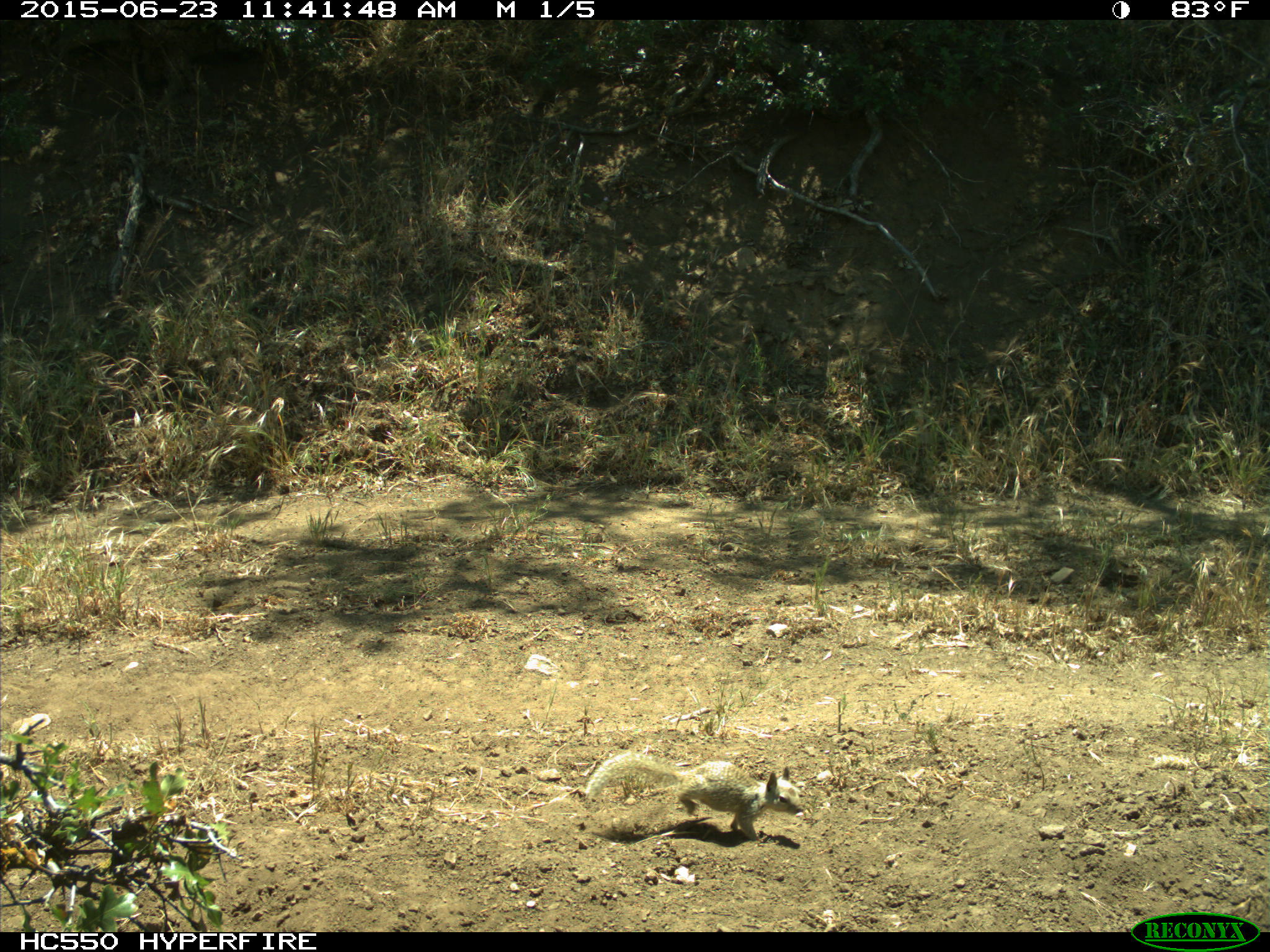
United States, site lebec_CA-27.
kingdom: Animalia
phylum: Chordata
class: Mammalia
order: Rodentia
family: Sciuridae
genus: Otospermophilus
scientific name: Otospermophilus beecheyi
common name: california ground squirrel